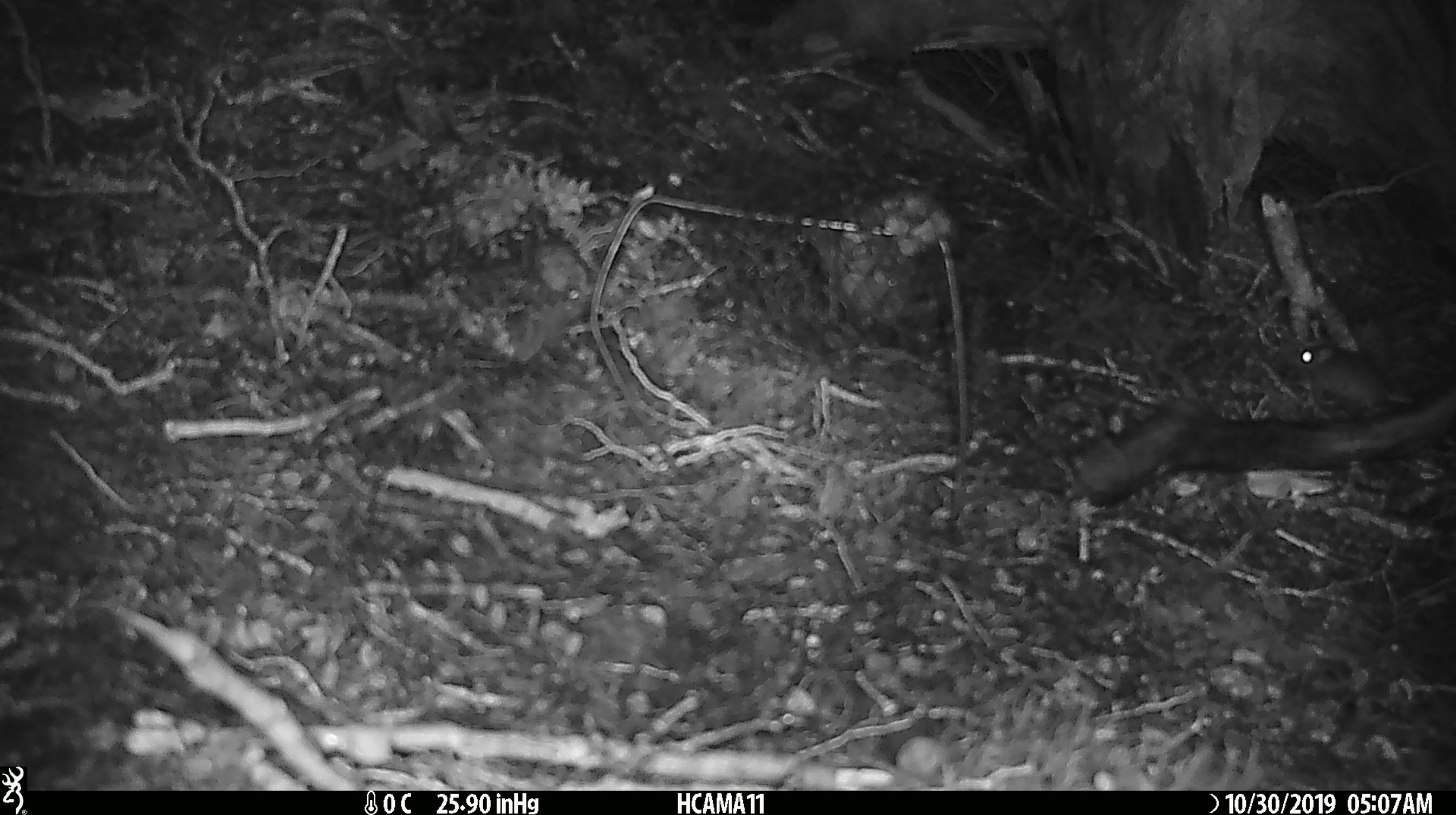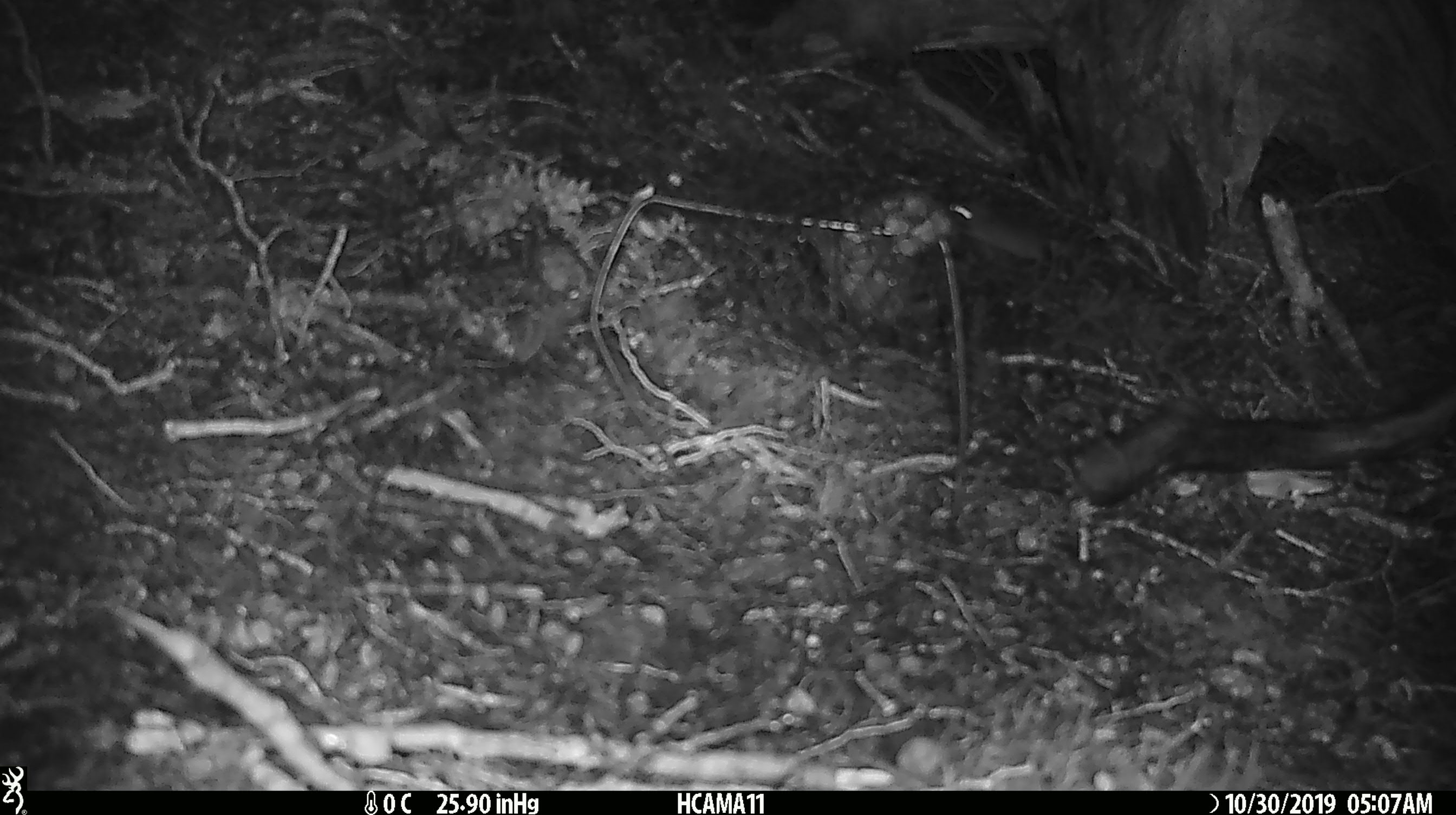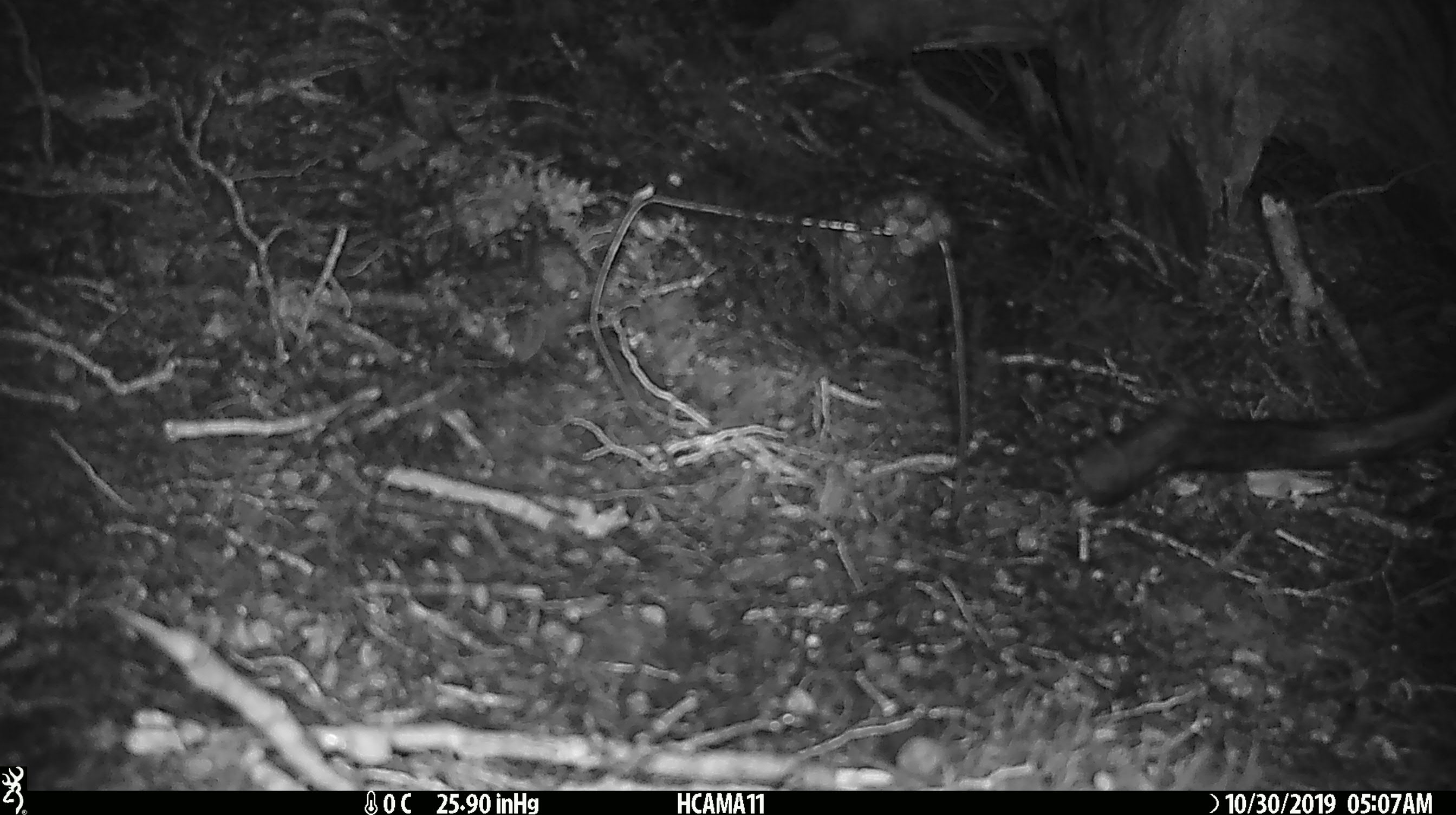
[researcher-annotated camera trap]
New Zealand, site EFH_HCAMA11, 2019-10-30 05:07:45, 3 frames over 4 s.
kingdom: Animalia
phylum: Chordata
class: Mammalia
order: Rodentia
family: Muridae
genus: Mus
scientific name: Mus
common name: mouse